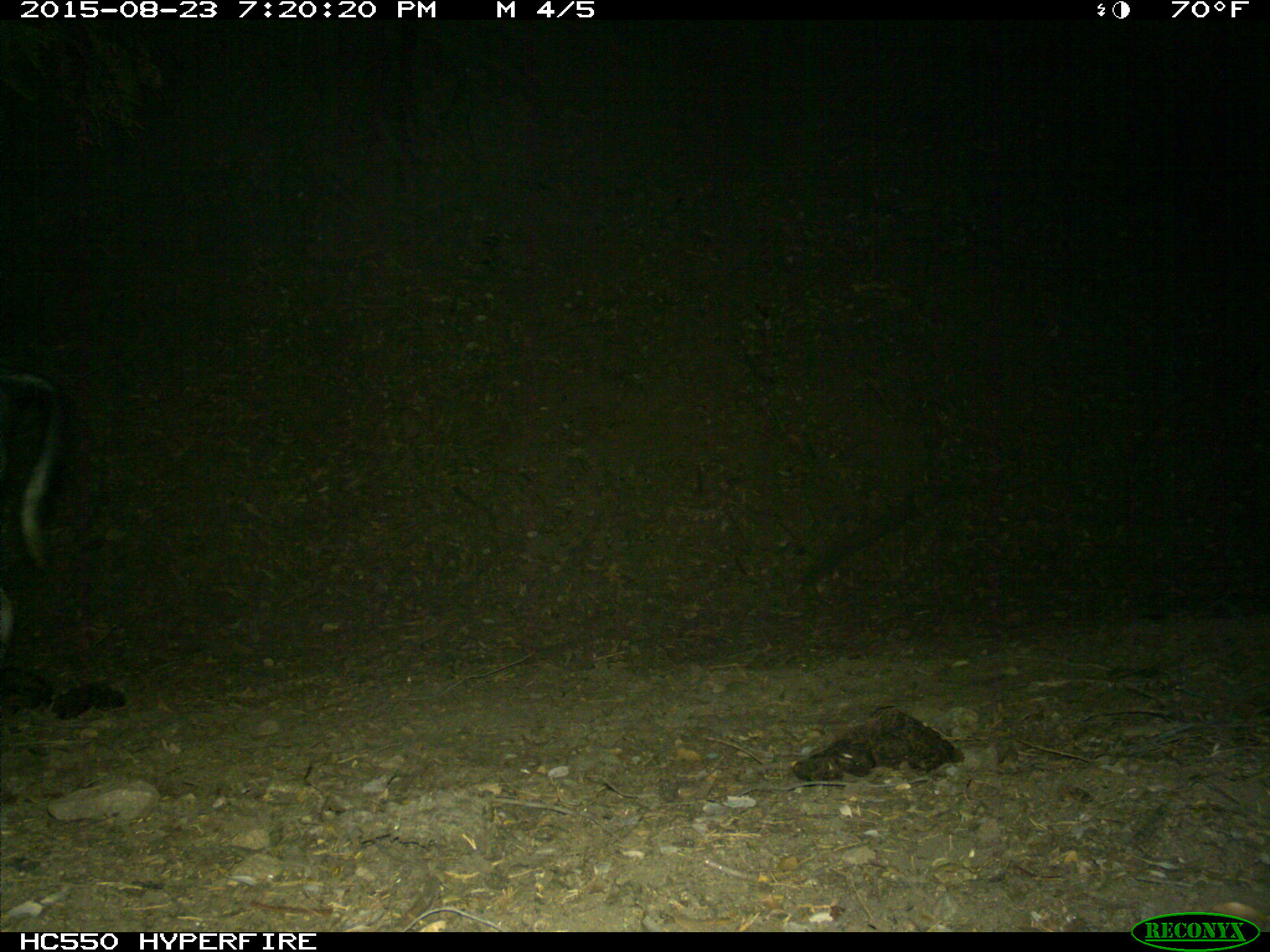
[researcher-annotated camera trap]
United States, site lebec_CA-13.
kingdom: Animalia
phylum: Chordata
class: Mammalia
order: Artiodactyla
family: Suidae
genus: Sus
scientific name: Sus scrofa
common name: wild boar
Sus scrofa (wild boar).